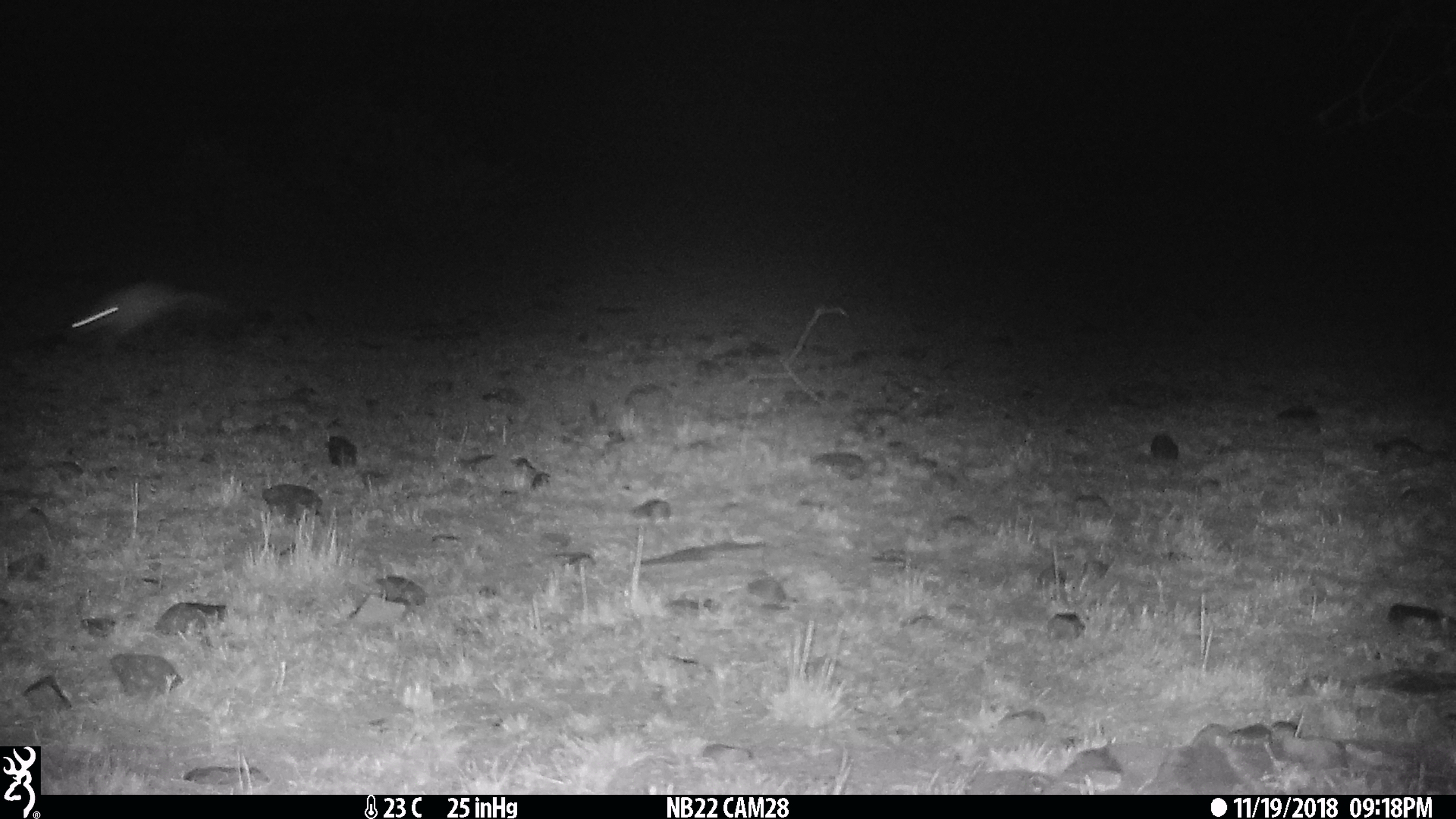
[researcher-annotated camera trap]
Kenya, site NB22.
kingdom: Animalia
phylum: Chordata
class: Mammalia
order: Rodentia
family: Pedetidae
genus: Pedetes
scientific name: Pedetes capensis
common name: springhare